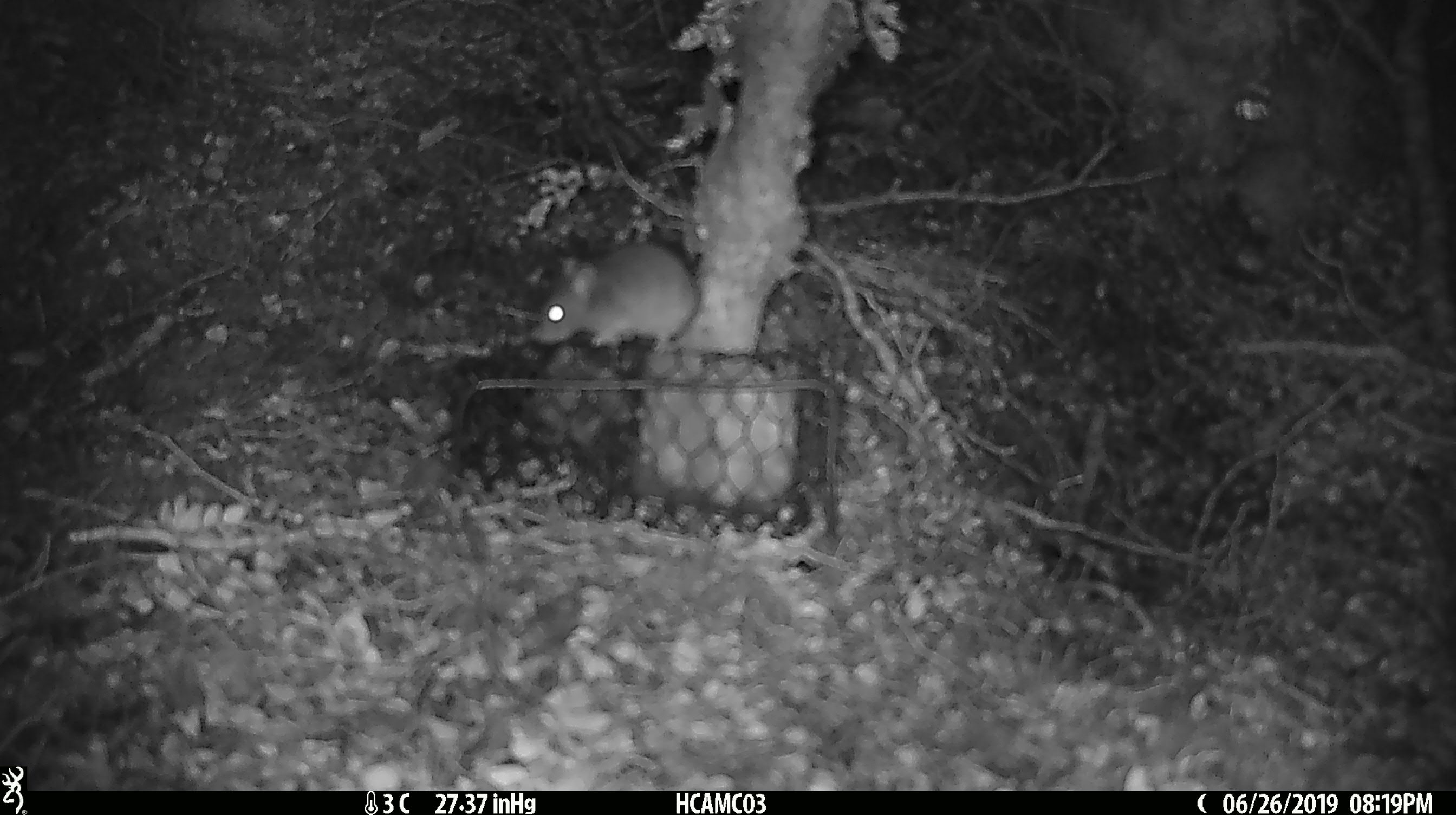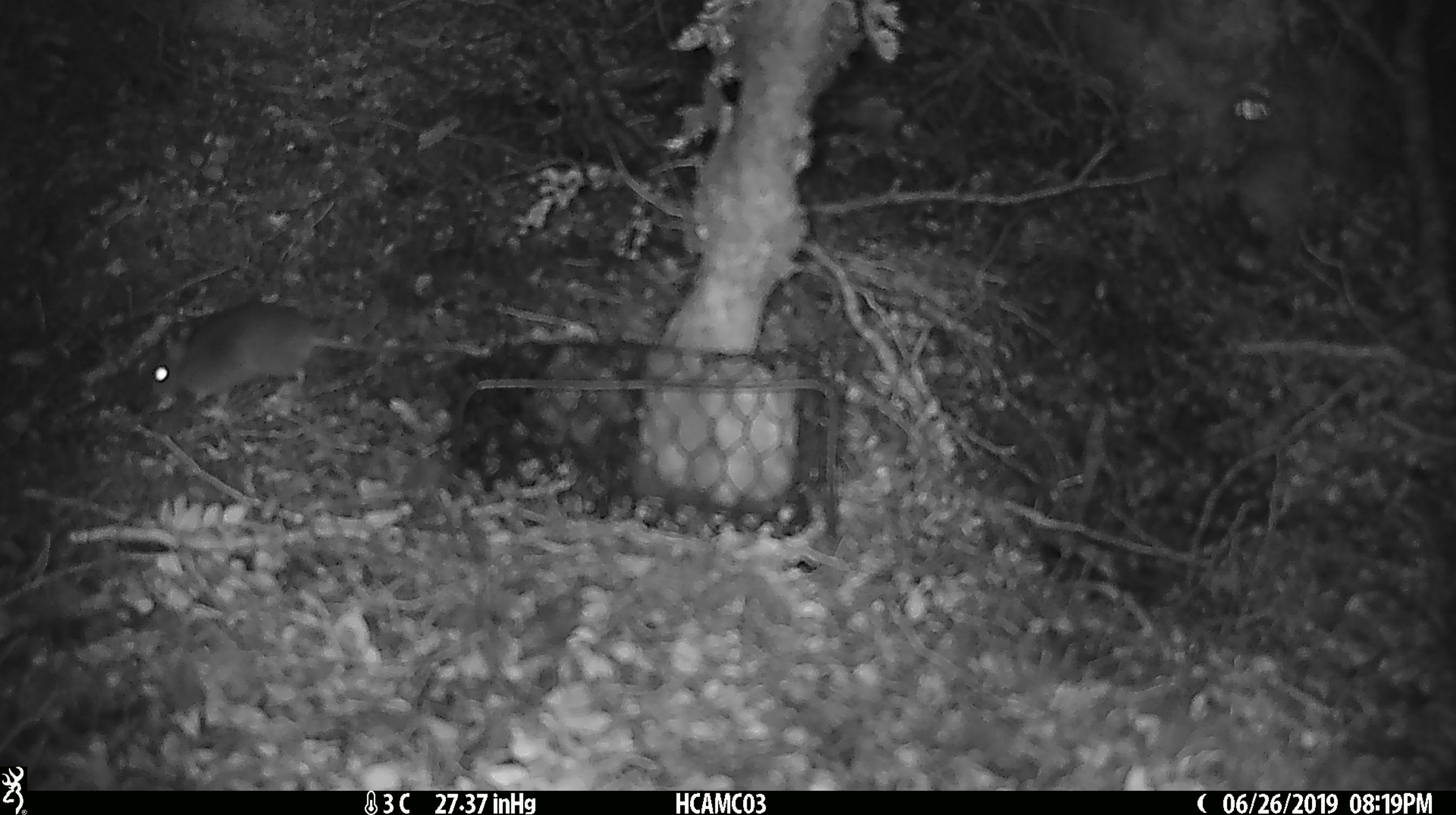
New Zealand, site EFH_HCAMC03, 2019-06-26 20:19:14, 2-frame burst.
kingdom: Animalia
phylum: Chordata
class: Mammalia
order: Rodentia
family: Muridae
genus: Mus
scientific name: Mus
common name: mouse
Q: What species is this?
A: Mouse (Mus).